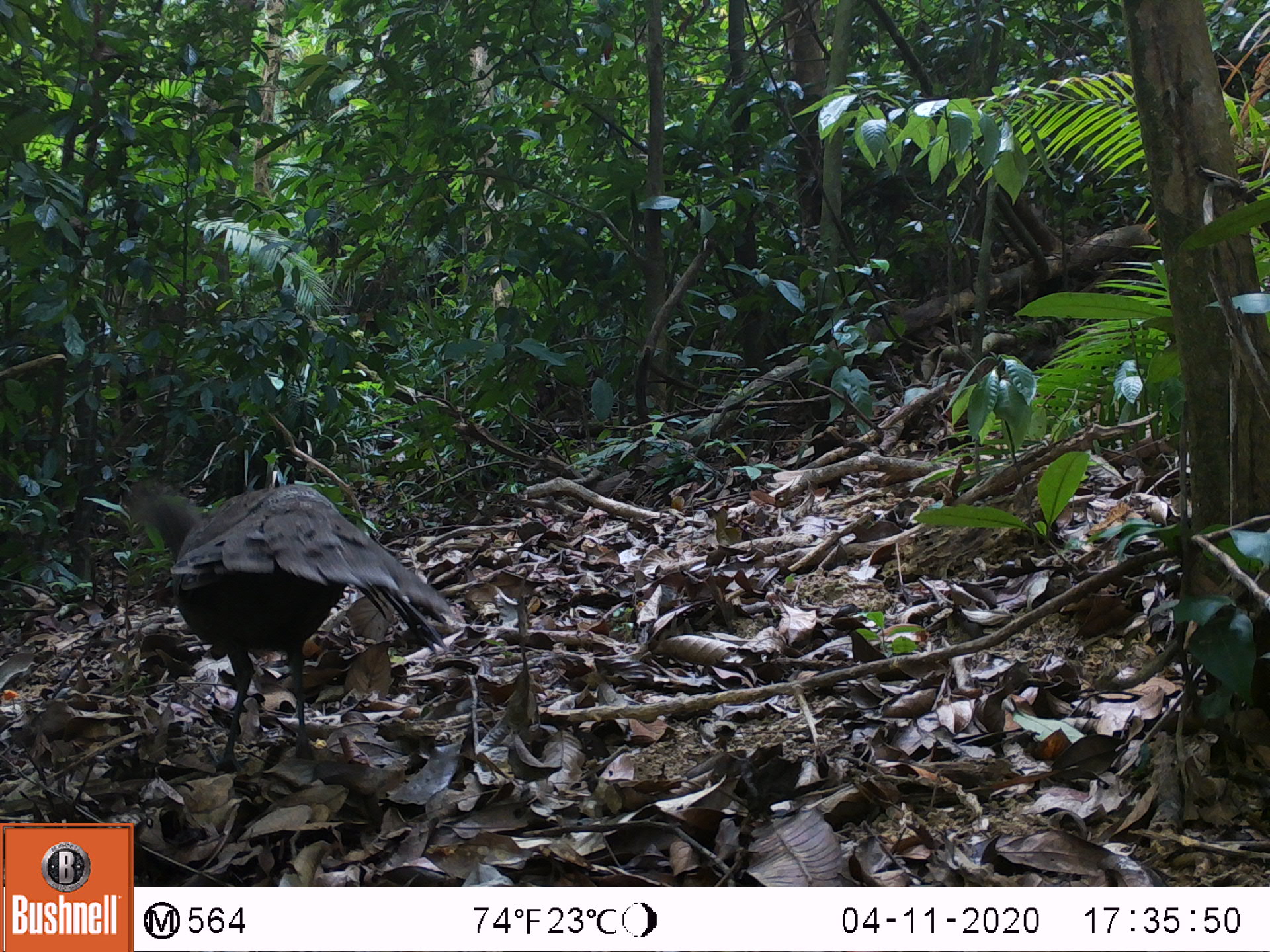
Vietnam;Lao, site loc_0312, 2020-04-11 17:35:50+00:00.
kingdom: Animalia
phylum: Chordata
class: Aves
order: Galliformes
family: Phasianidae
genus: Polyplectron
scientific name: Polyplectron bicalcaratum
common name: gray peacock-pheasant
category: grey peacock pheasant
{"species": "grey peacock pheasant (gray peacock-pheasant) (Polyplectron bicalcaratum)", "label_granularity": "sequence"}